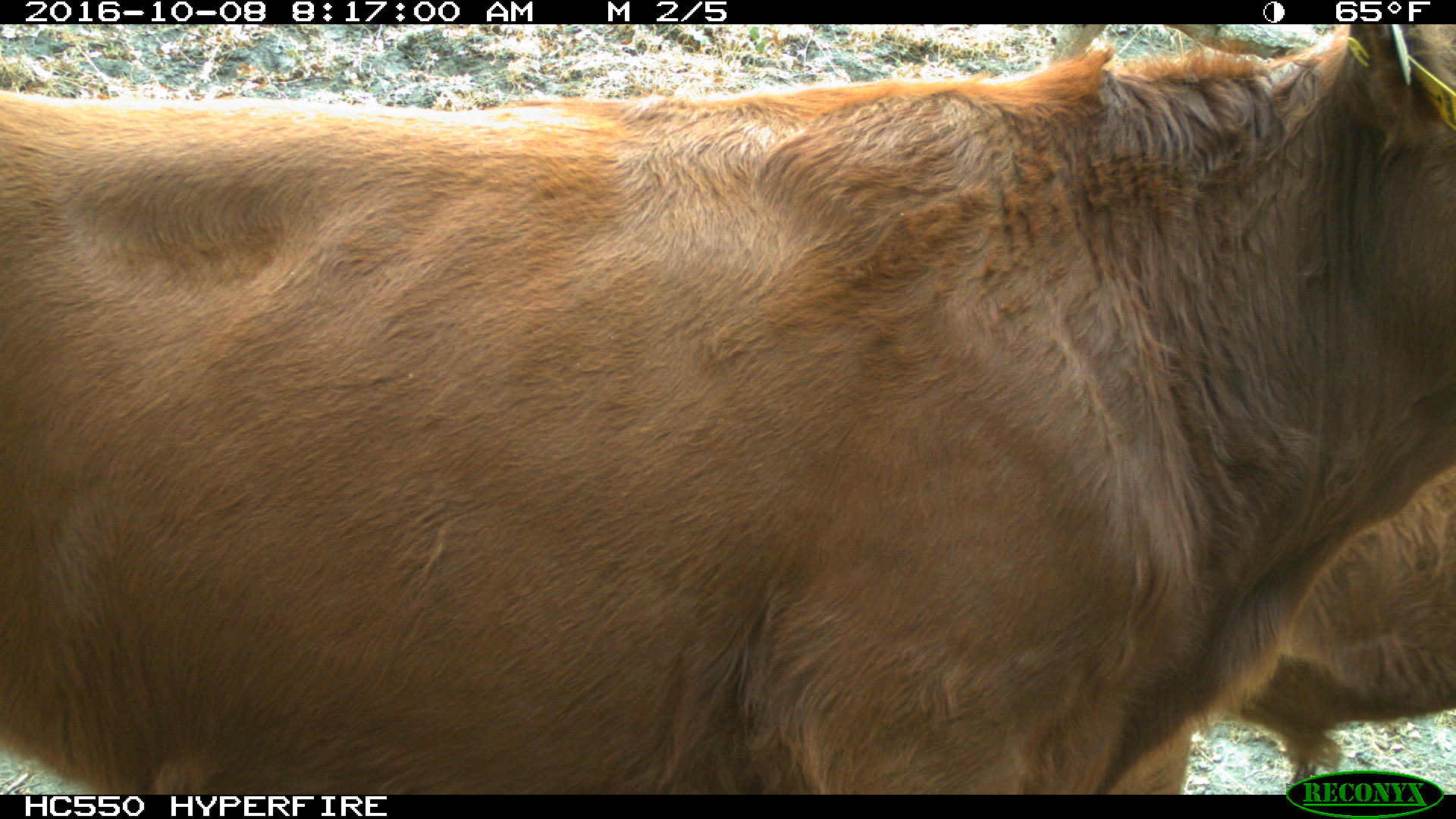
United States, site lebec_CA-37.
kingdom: Animalia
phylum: Chordata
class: Mammalia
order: Artiodactyla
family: Bovidae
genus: Bos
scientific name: Bos taurus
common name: domestic cow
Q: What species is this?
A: Bos taurus (domestic cow).